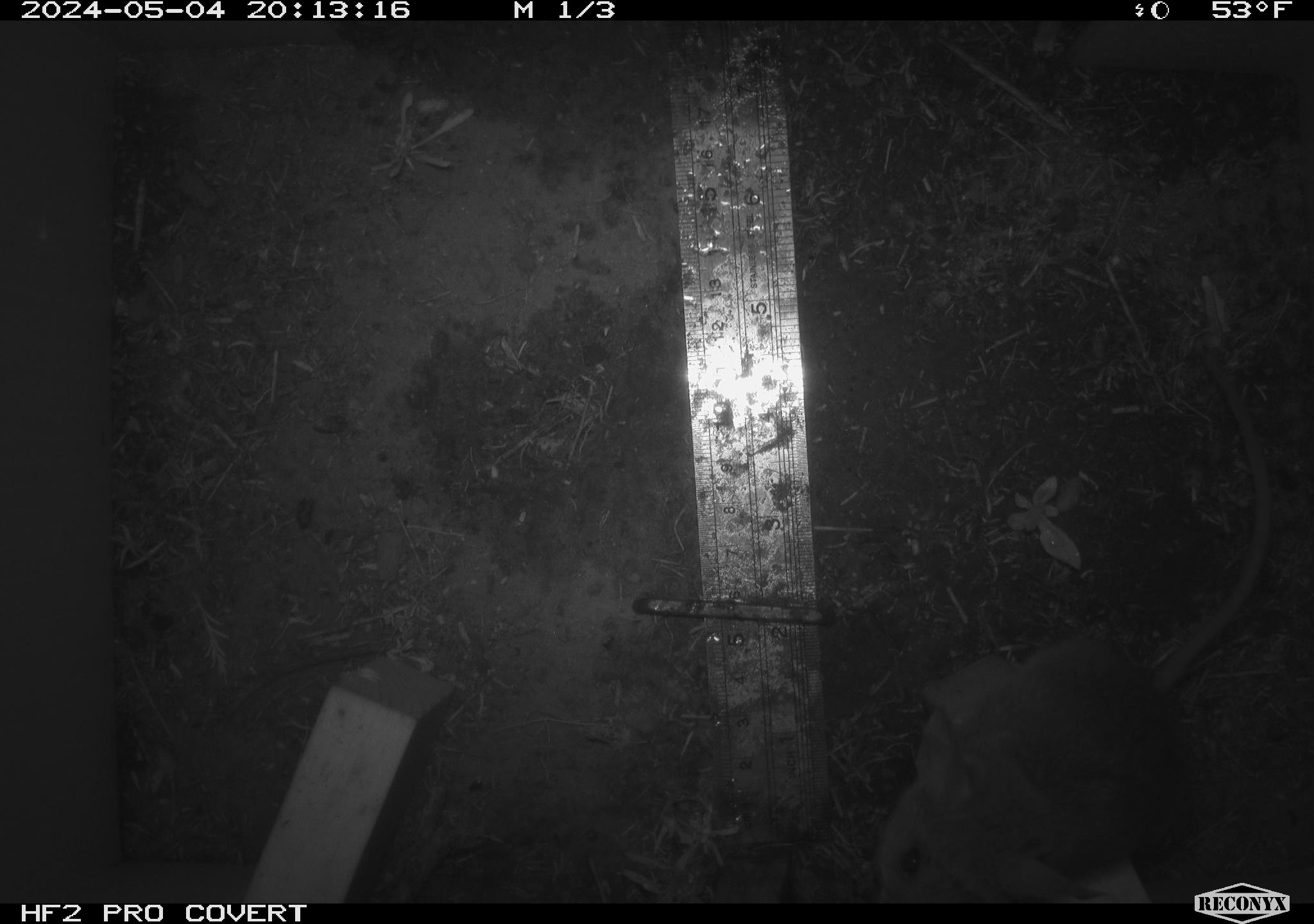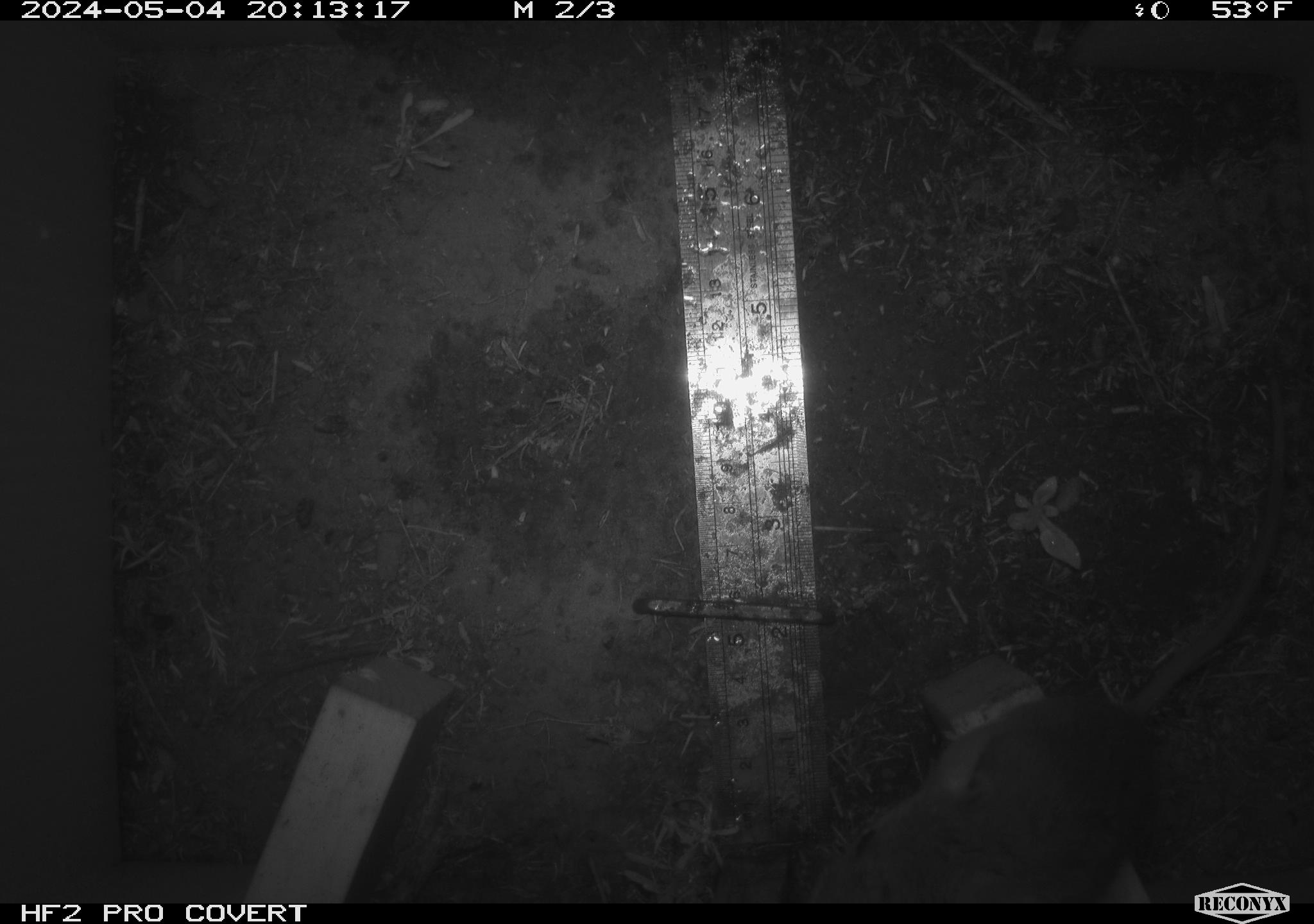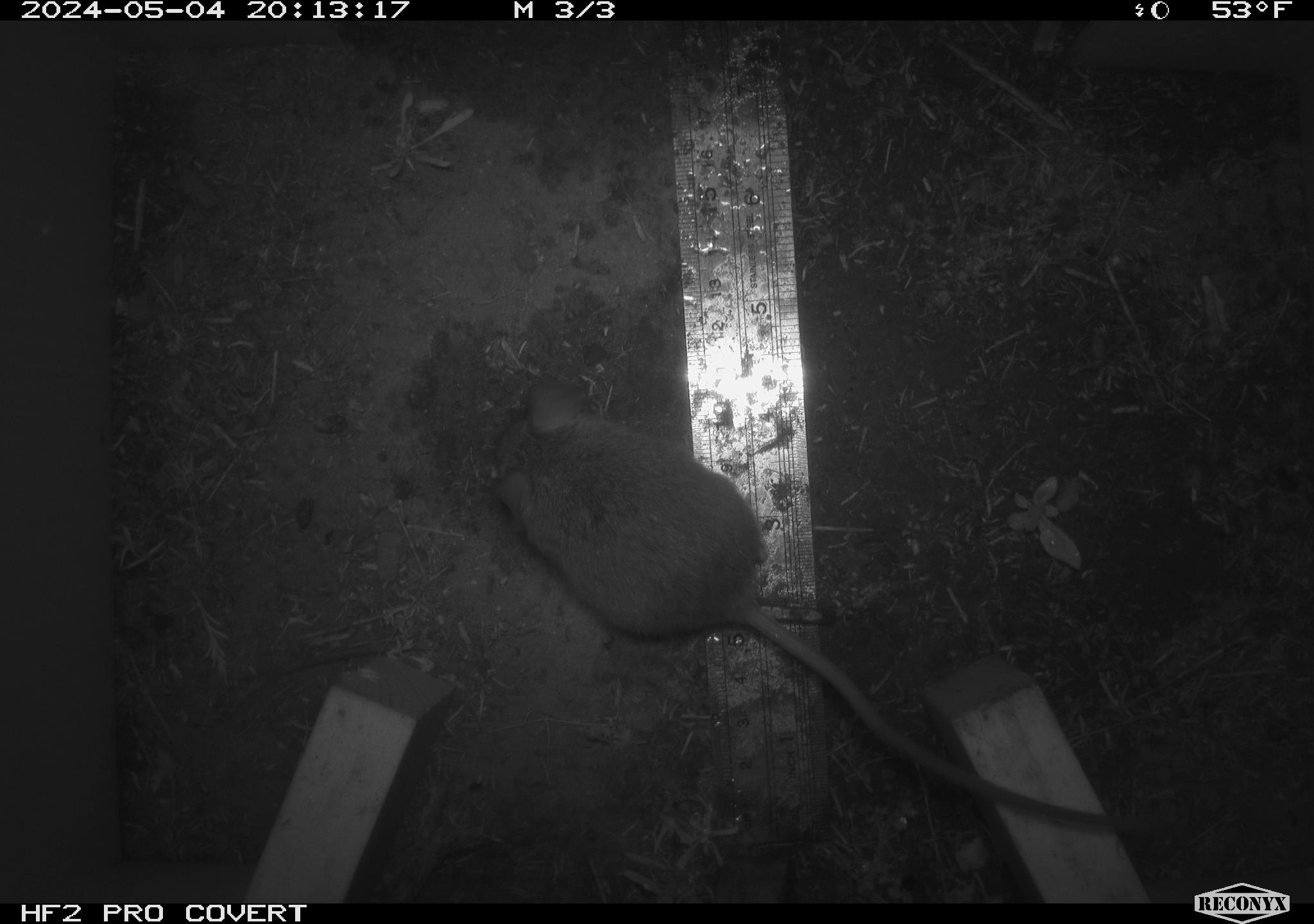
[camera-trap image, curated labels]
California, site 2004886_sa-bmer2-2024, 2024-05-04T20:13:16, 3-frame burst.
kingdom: Animalia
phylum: Chordata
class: Mammalia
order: Rodentia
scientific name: Rodentia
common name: mouse species